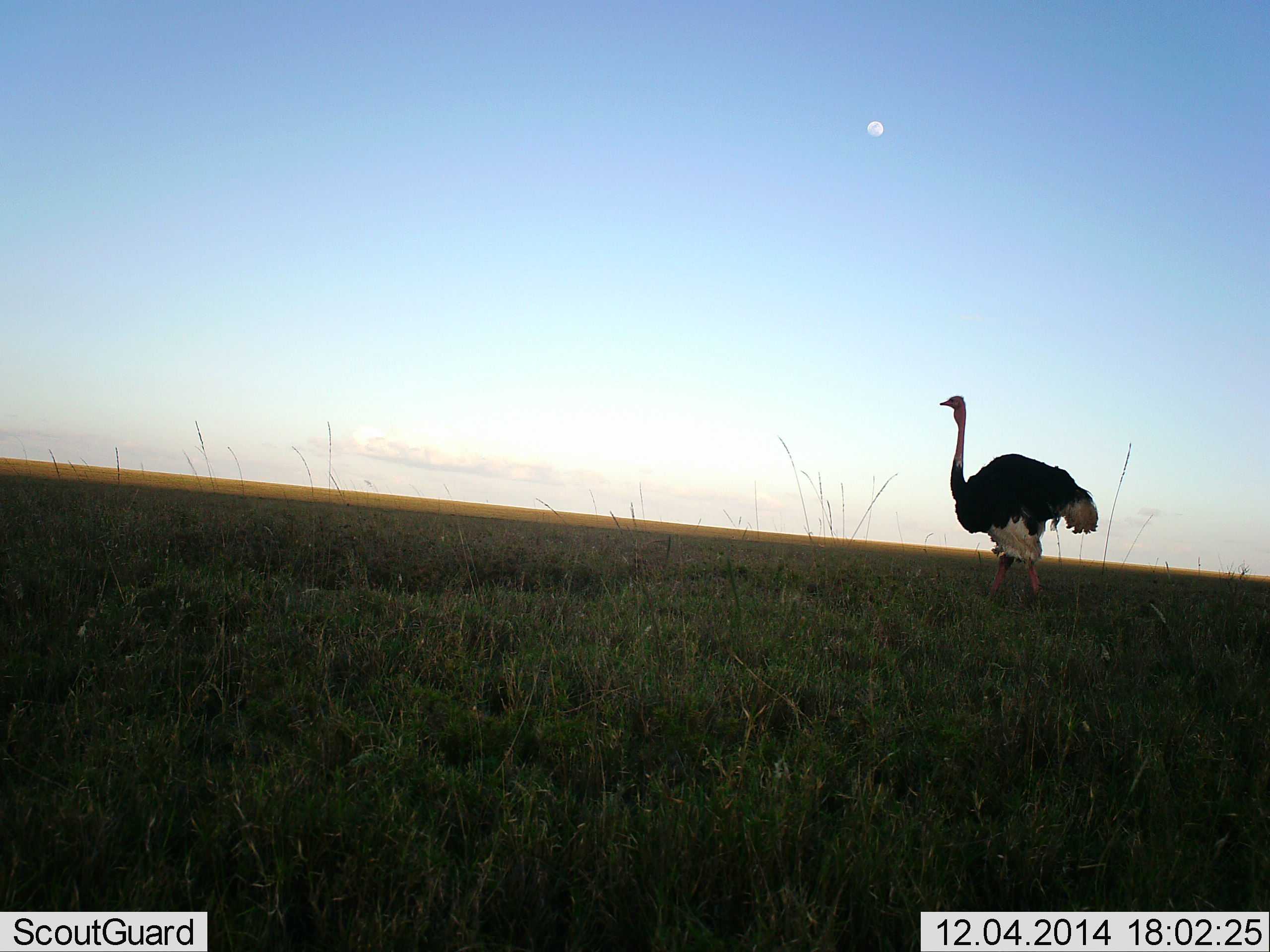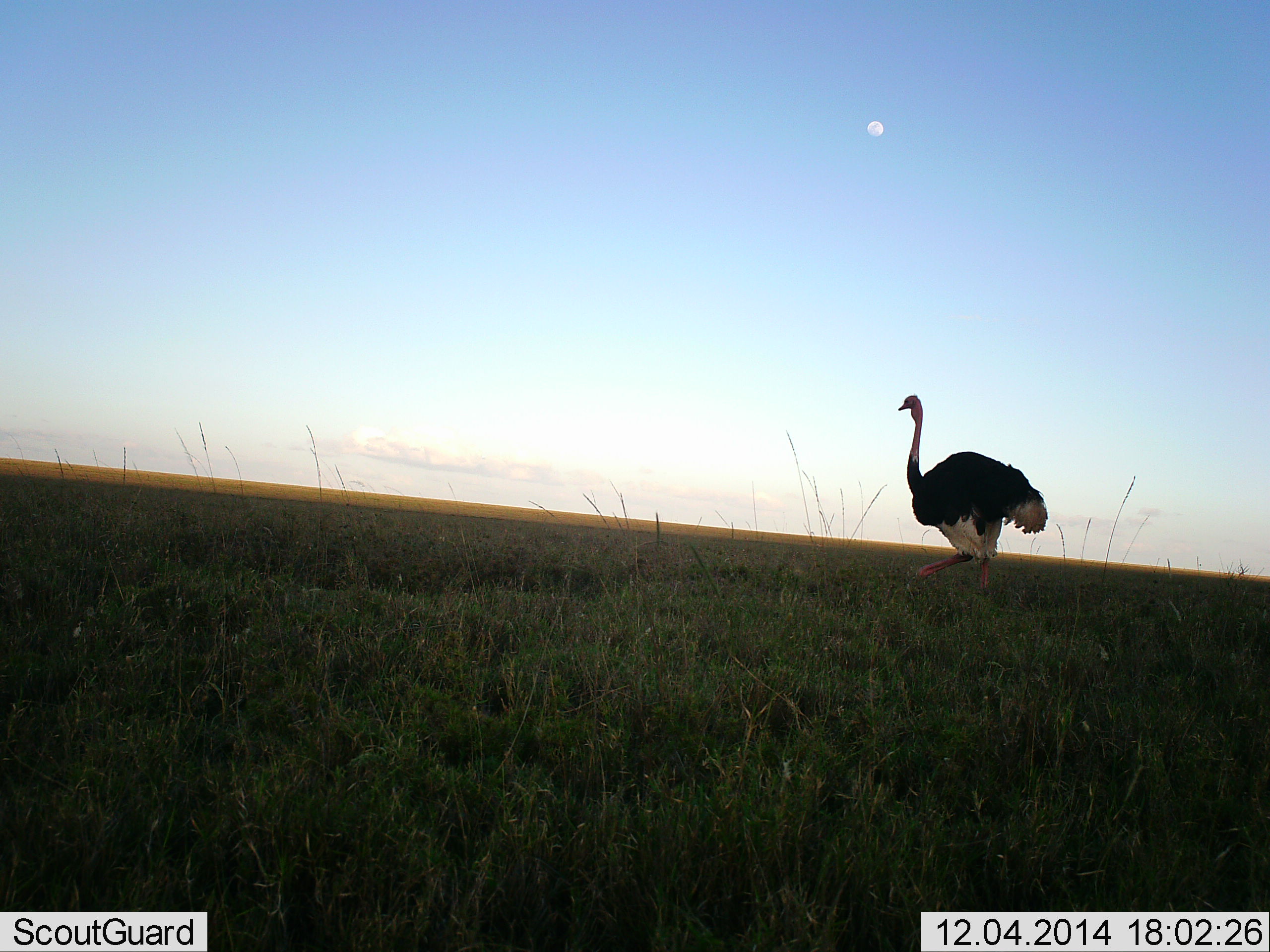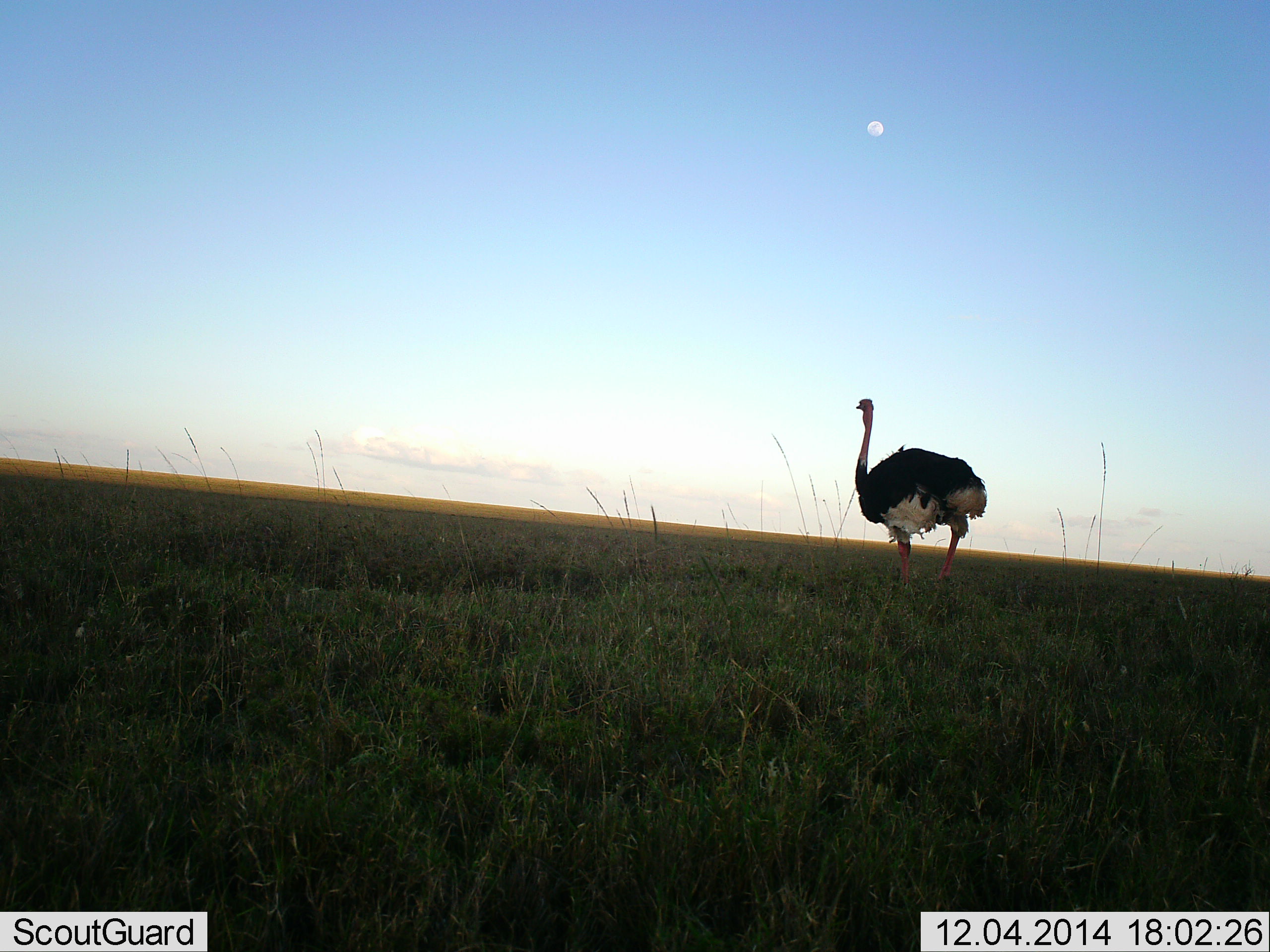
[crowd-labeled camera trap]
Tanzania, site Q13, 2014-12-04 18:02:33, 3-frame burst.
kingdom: Animalia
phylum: Chordata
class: Aves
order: Struthioniformes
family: Struthionidae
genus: Struthio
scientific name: Struthio camelus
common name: ostrich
Ostrich (Struthio camelus), count 1. Behavior (volunteer vote fractions): standing 0%, resting 0%, moving 100%, interacting 0%. Young present (vote fraction): 0%. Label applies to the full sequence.